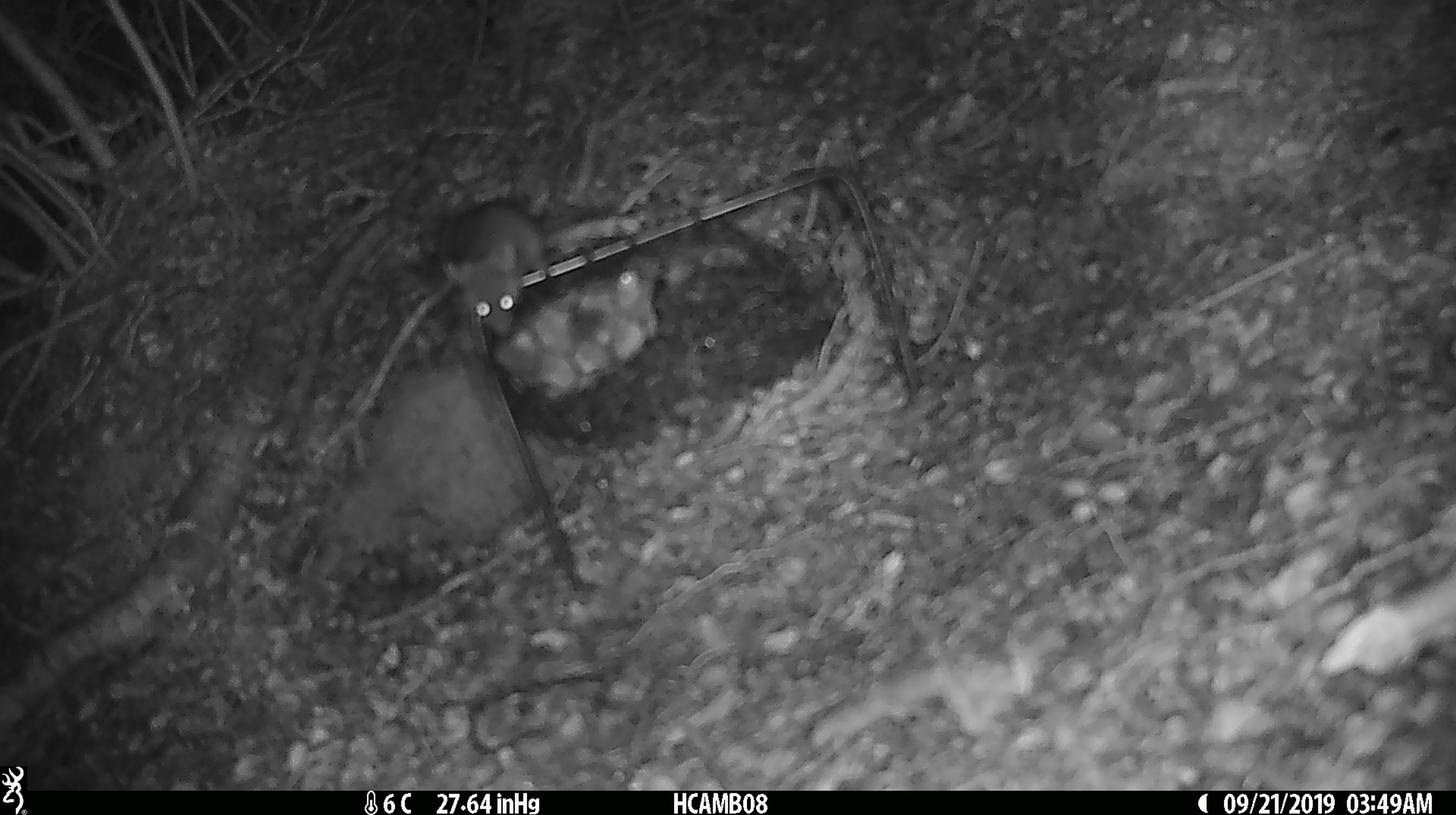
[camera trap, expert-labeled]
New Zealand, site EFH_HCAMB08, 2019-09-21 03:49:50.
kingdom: Animalia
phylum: Chordata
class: Mammalia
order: Rodentia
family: Muridae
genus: Mus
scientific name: Mus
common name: mouse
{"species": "mouse (Mus)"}